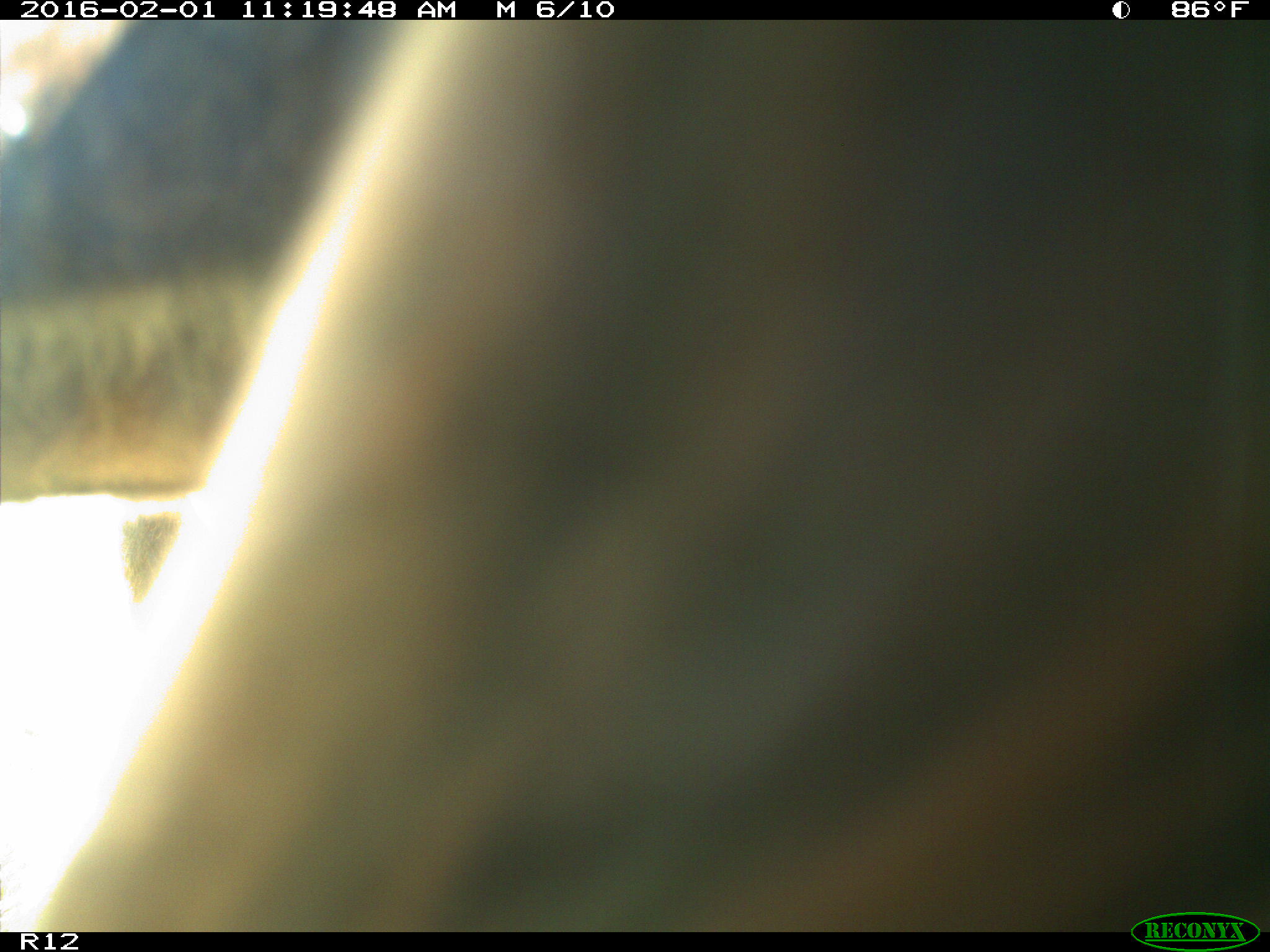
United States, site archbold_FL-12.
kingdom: Animalia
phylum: Chordata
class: Mammalia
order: Artiodactyla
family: Bovidae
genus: Bos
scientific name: Bos taurus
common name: domestic cow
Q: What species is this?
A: Bos taurus (domestic cow).